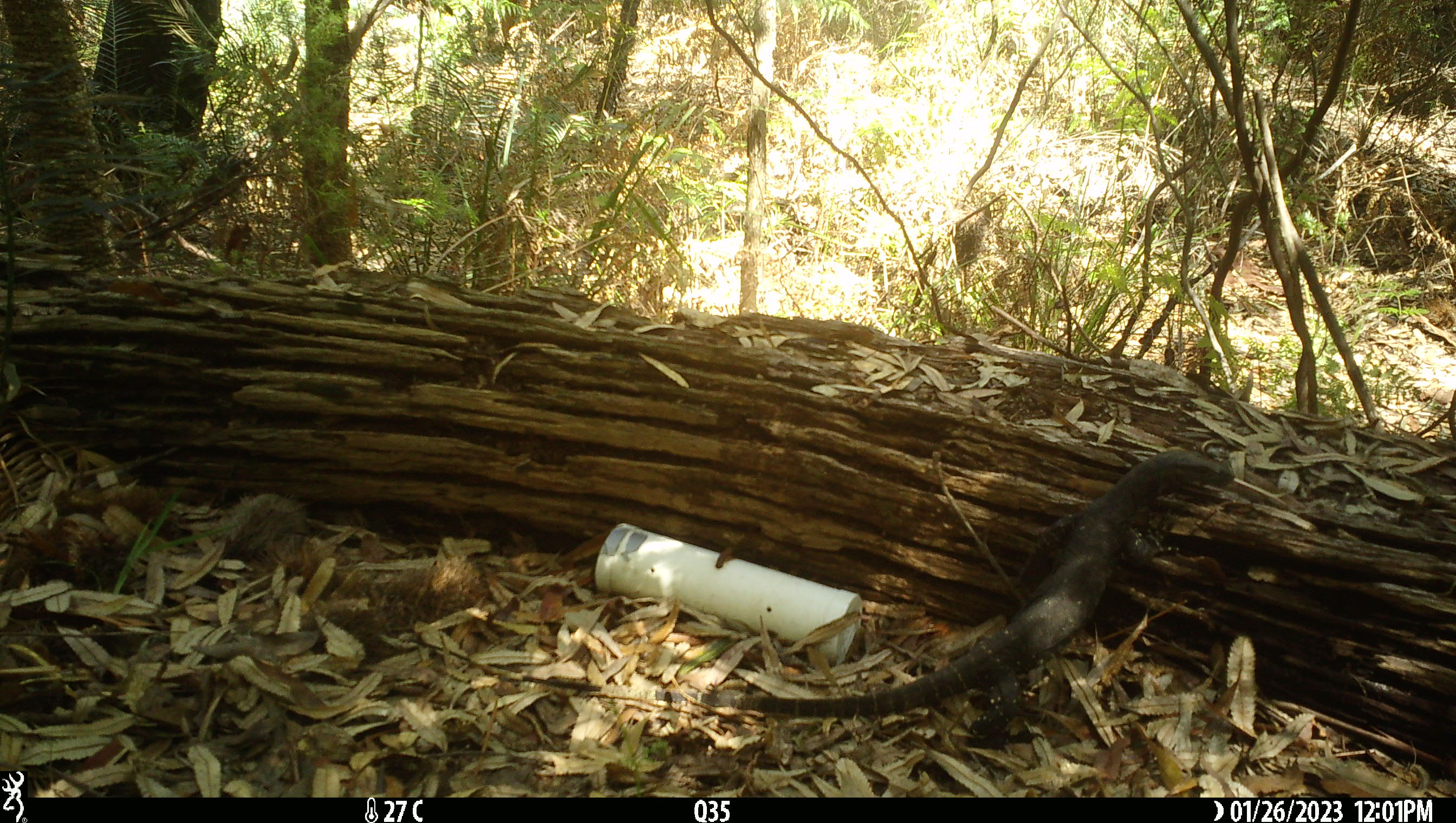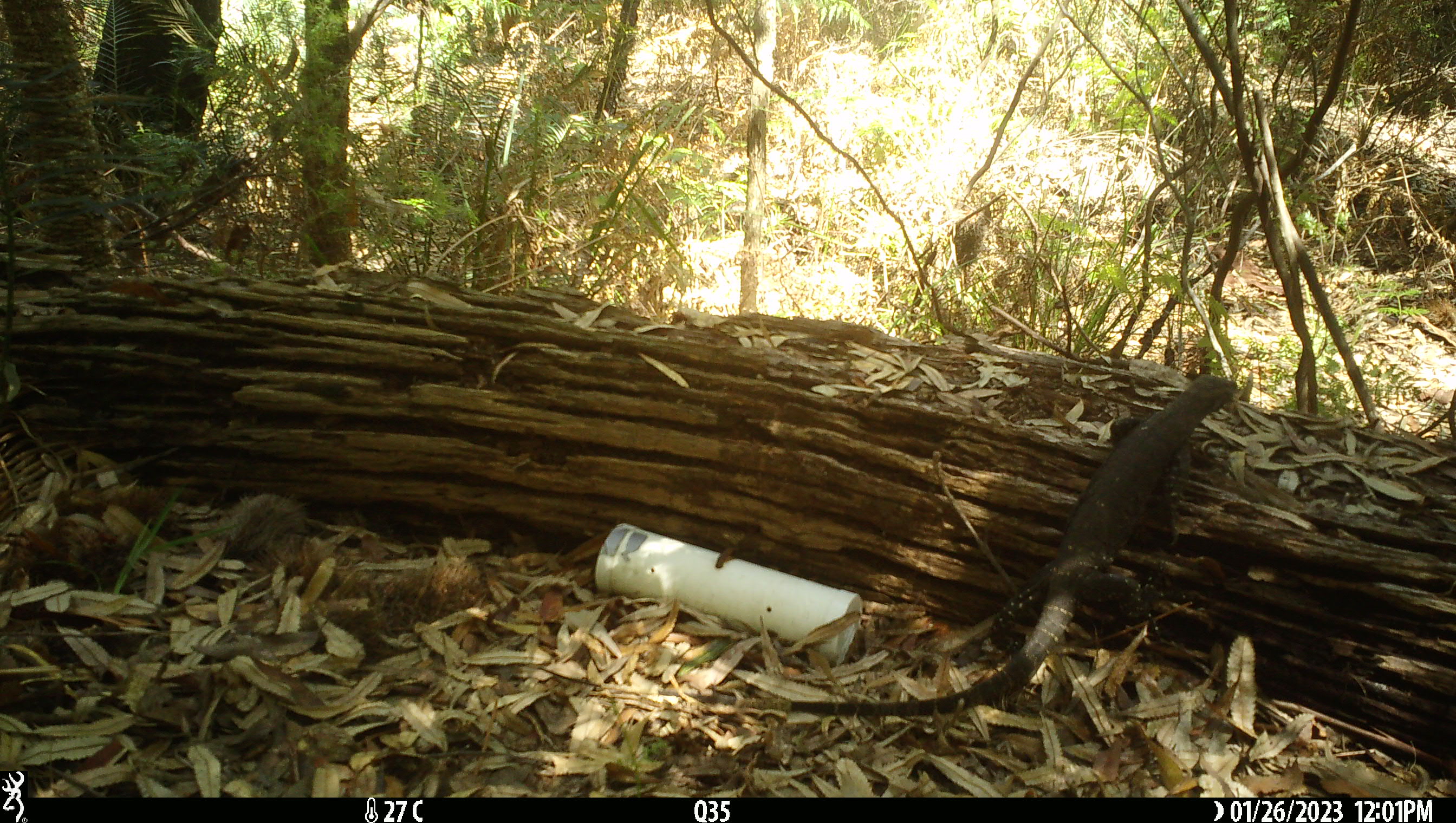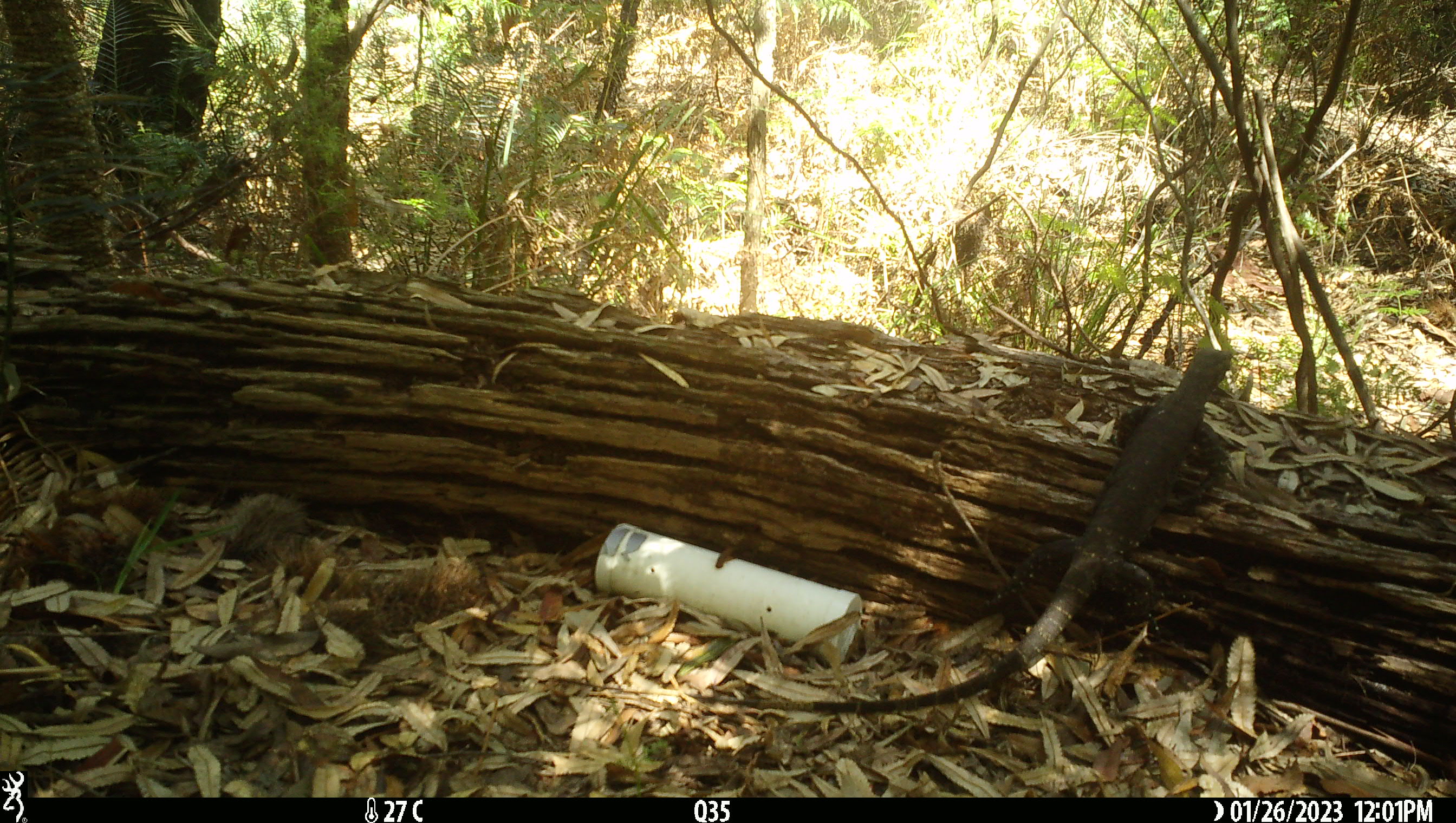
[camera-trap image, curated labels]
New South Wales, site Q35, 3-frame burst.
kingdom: Animalia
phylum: Chordata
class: Reptilia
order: Squamata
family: Varanidae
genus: Varanus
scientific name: Varanus varius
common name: lace monitor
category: goanna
Goanna (lace monitor) (Varanus varius).